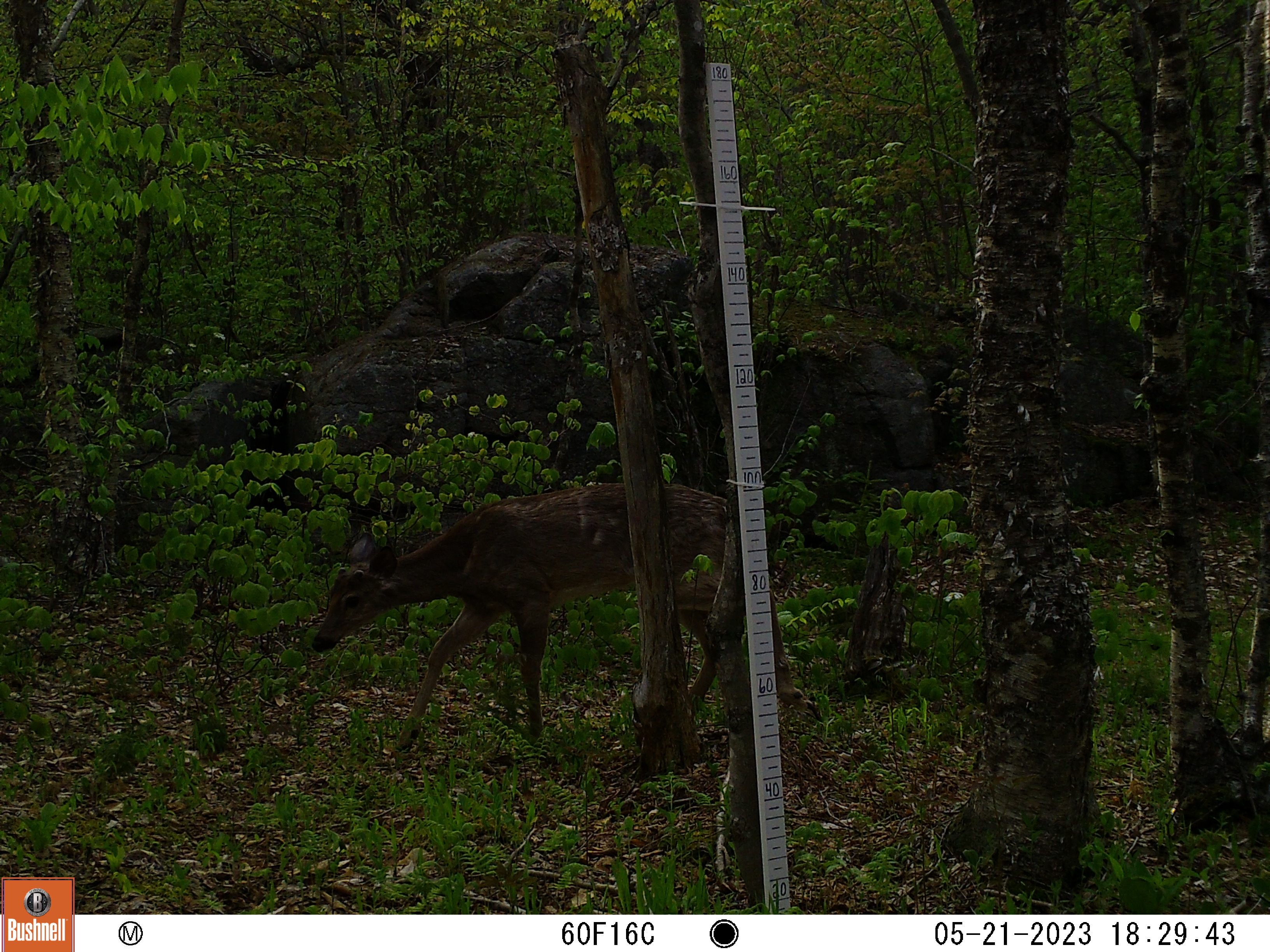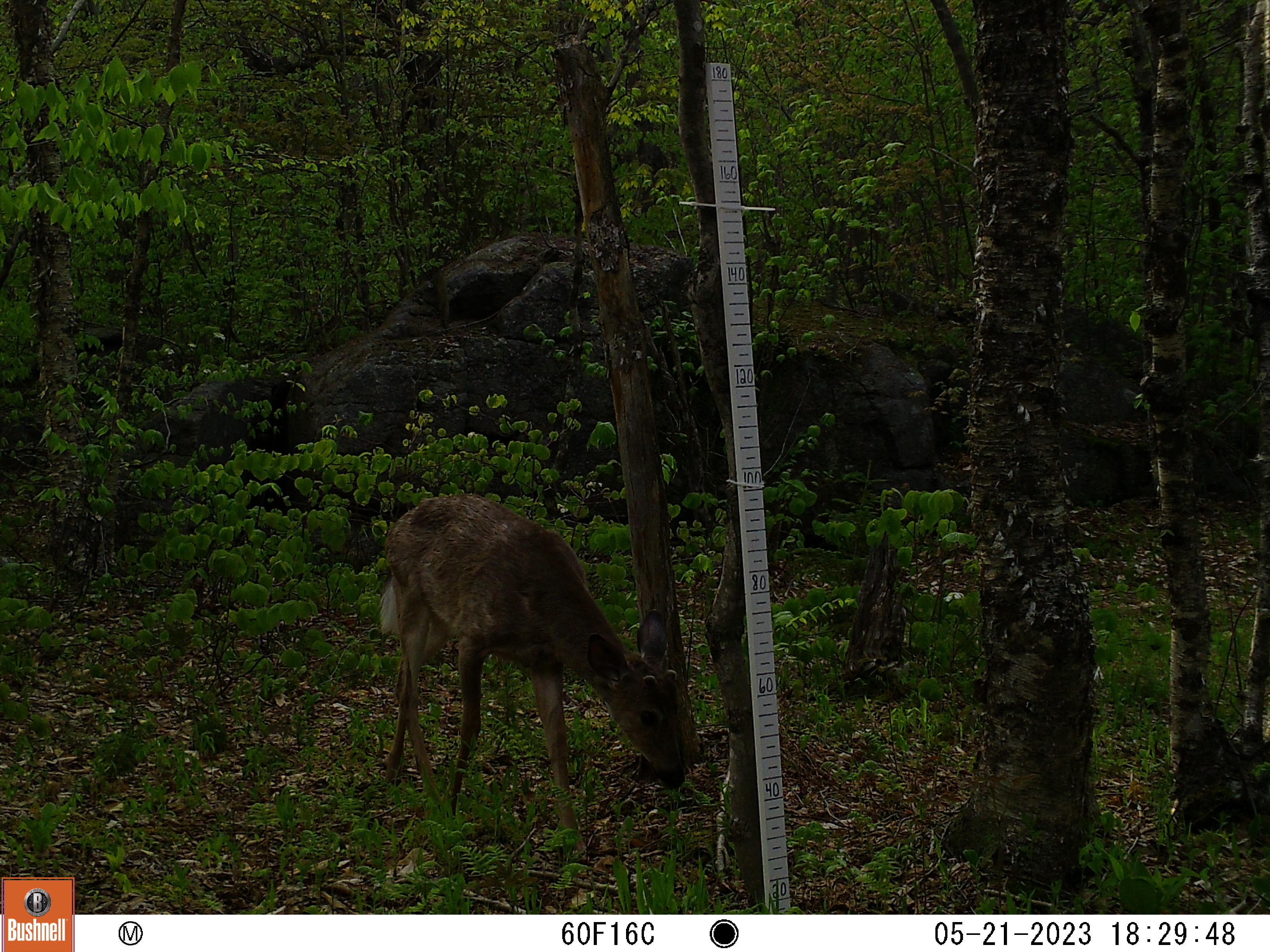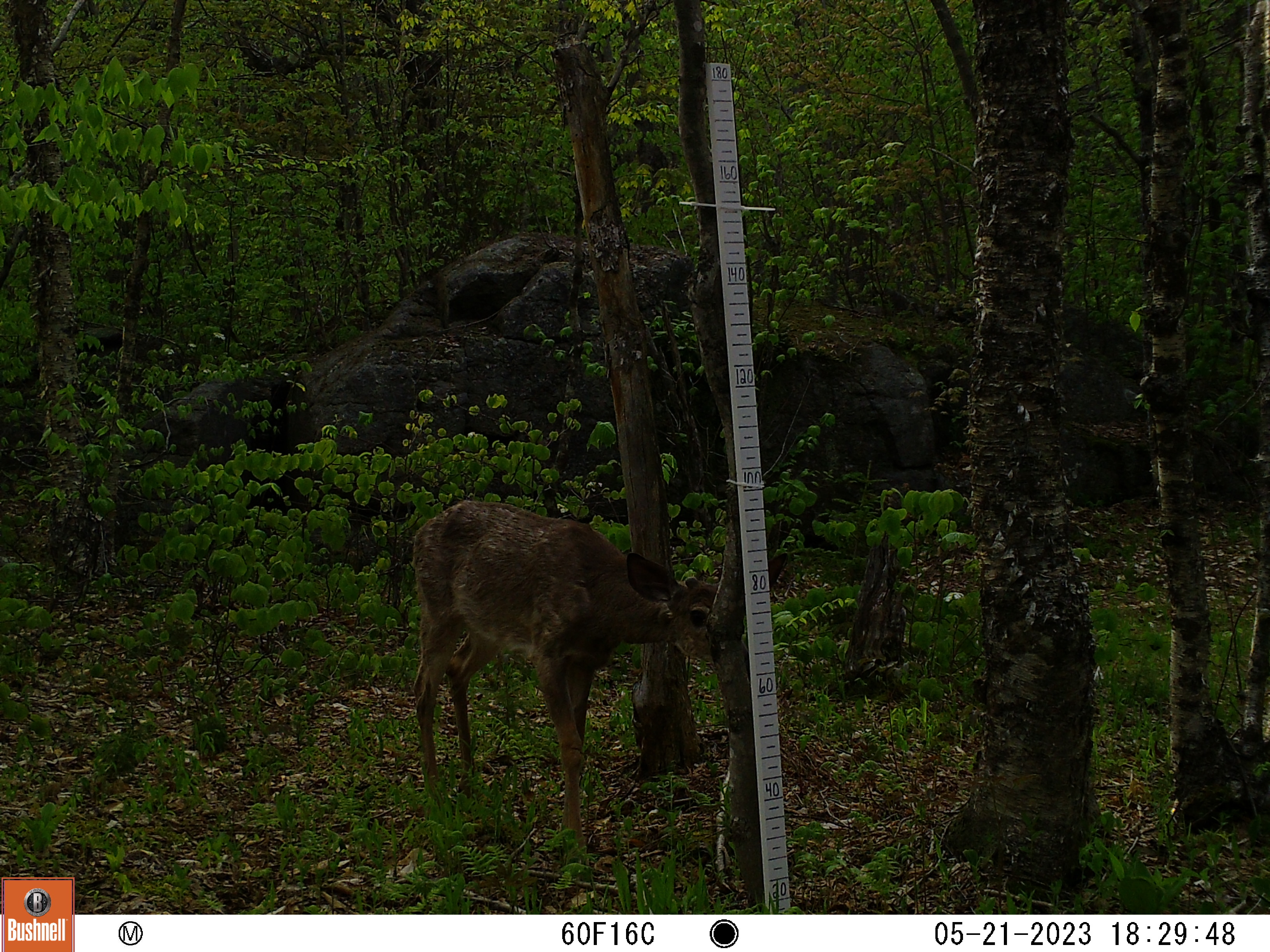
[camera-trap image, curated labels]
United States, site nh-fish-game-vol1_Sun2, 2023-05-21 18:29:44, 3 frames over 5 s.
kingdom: Animalia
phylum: Chordata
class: Mammalia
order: Artiodactyla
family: Cervidae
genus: Odocoileus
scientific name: Odocoileus virginianus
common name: white-tailed deer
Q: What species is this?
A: White-tailed deer (Odocoileus virginianus).